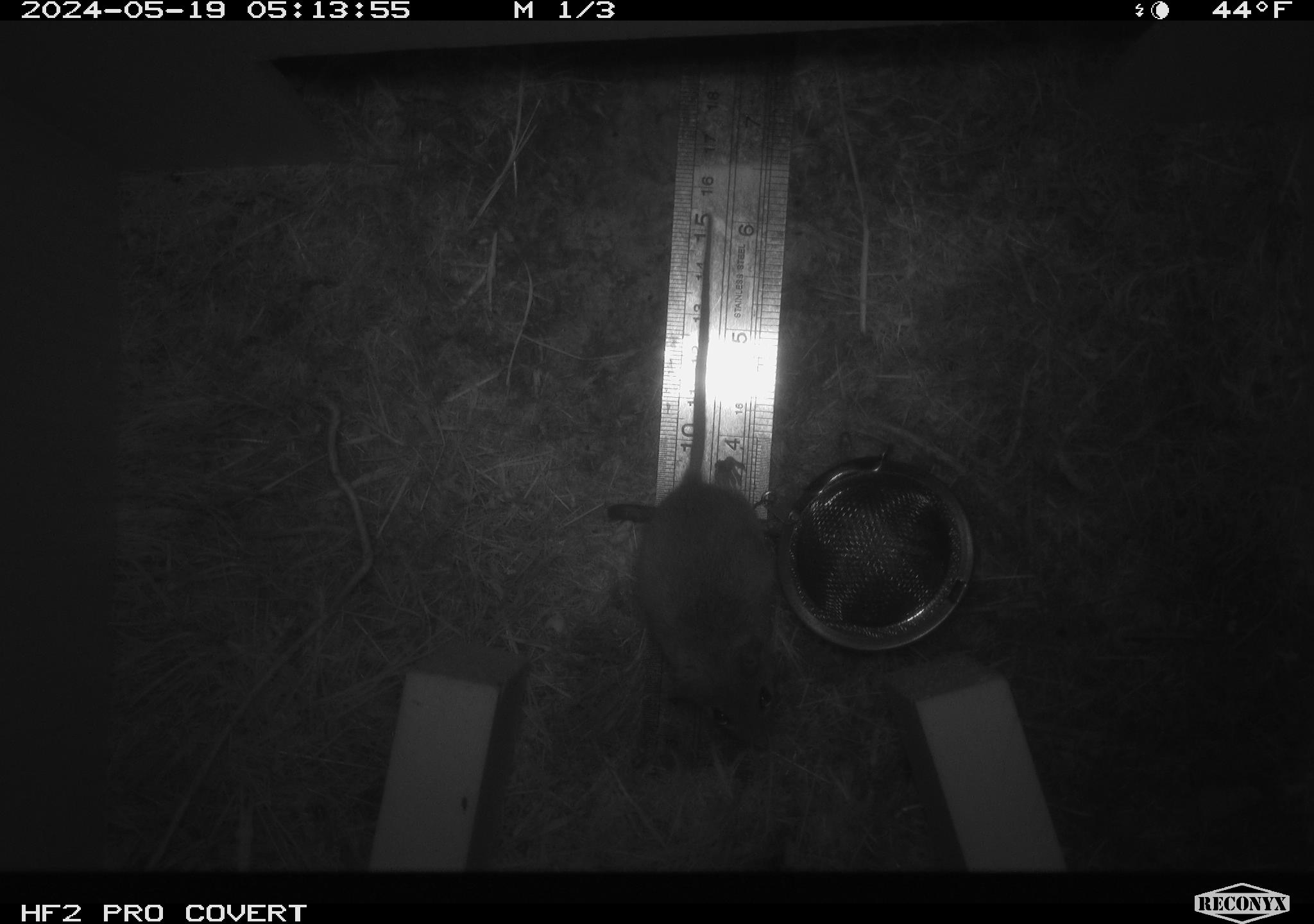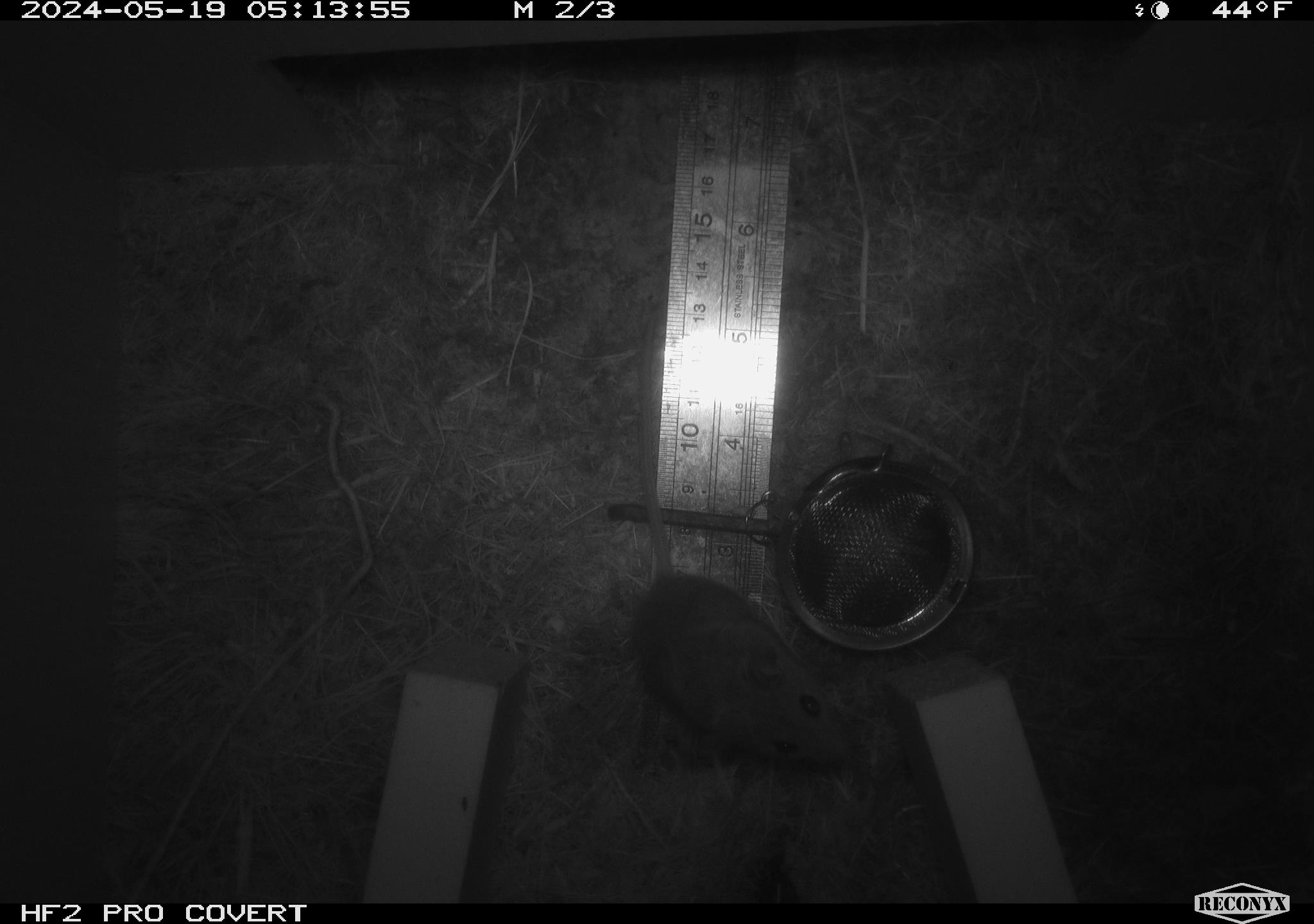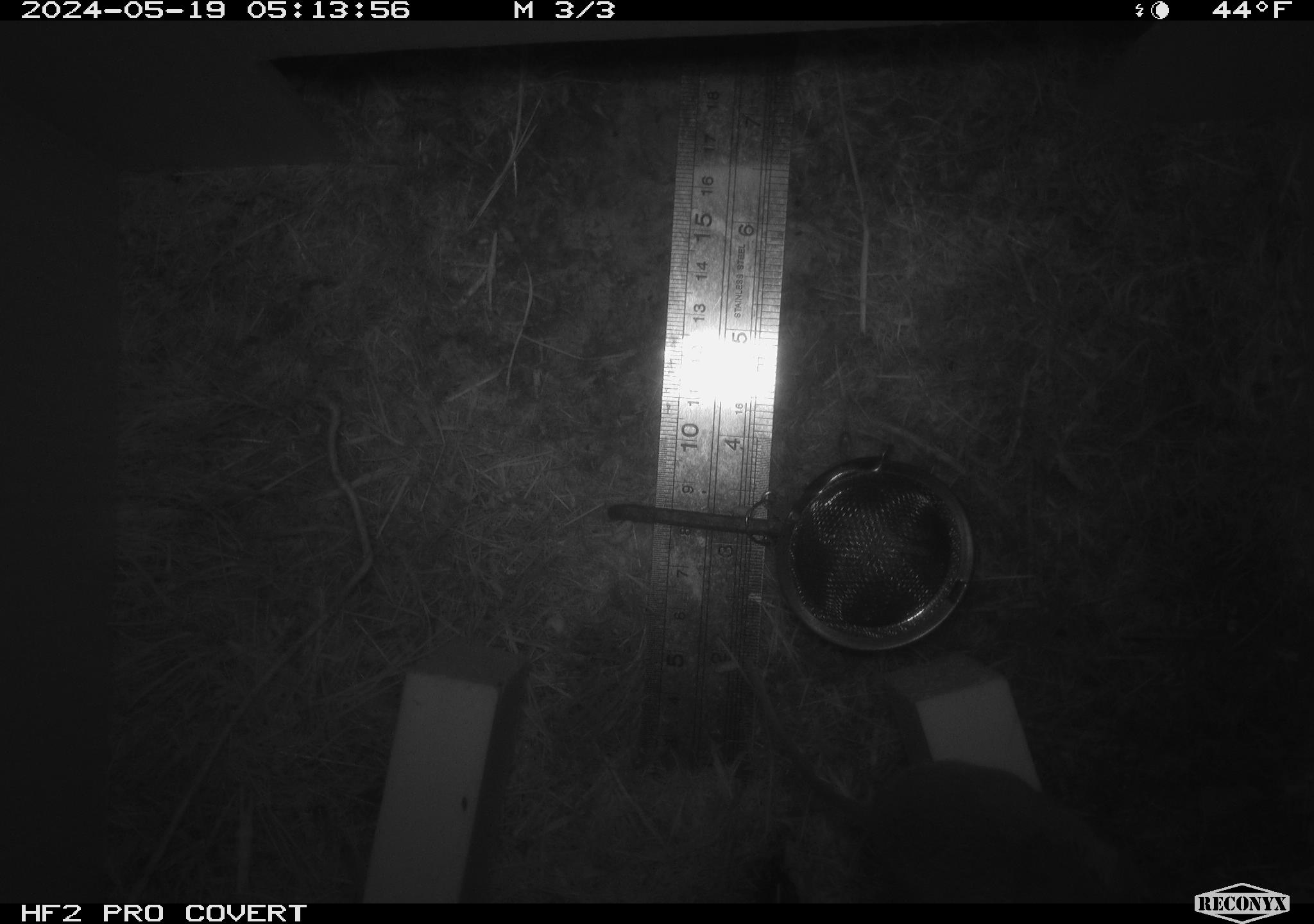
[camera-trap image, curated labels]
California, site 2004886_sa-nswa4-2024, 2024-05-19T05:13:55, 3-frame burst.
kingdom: Animalia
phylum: Chordata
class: Mammalia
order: Rodentia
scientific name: Rodentia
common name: rodent